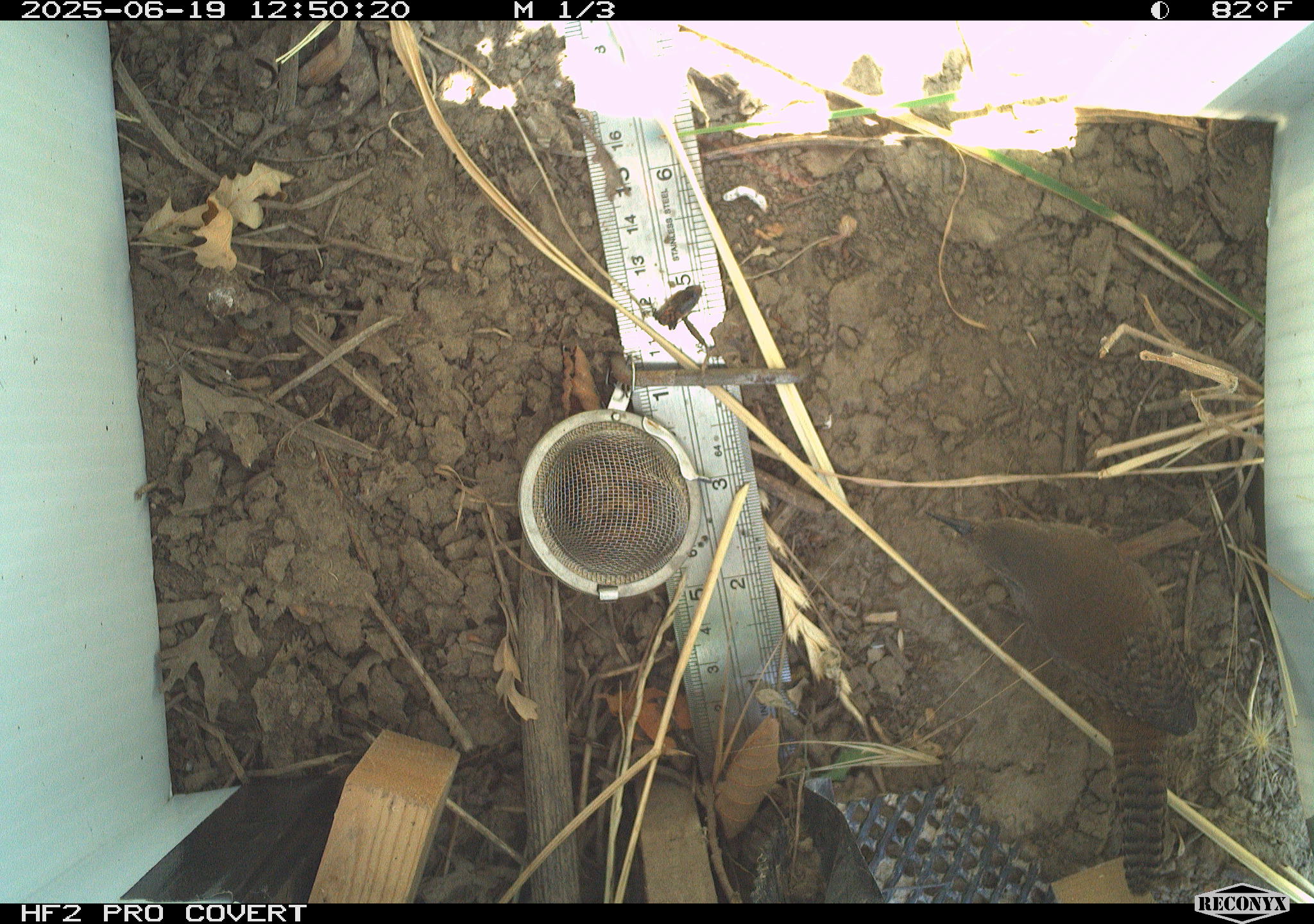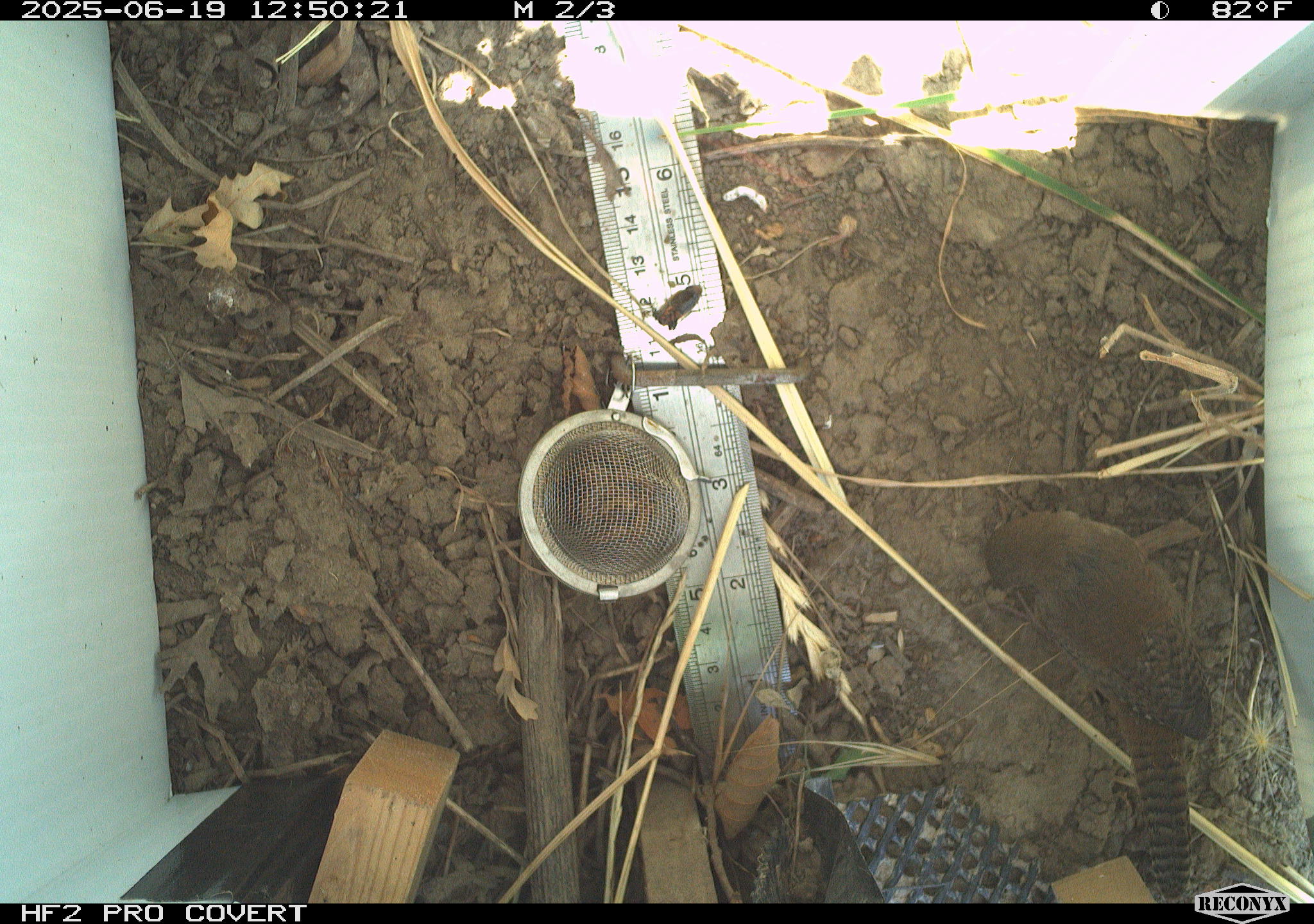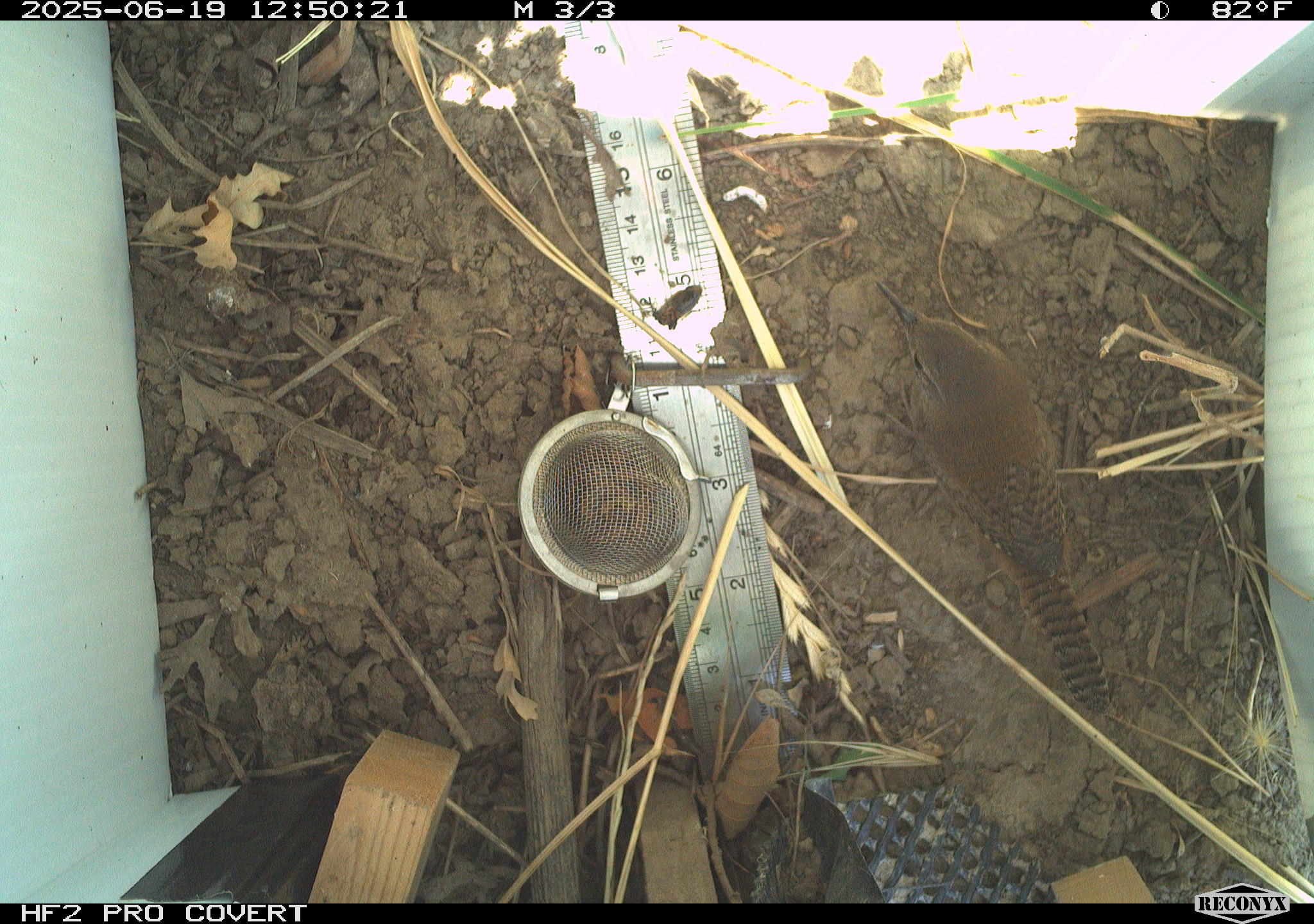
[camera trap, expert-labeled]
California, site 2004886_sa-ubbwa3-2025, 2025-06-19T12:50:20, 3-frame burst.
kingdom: Animalia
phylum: Chordata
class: Aves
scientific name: Aves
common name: bird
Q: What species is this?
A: Bird (Aves).